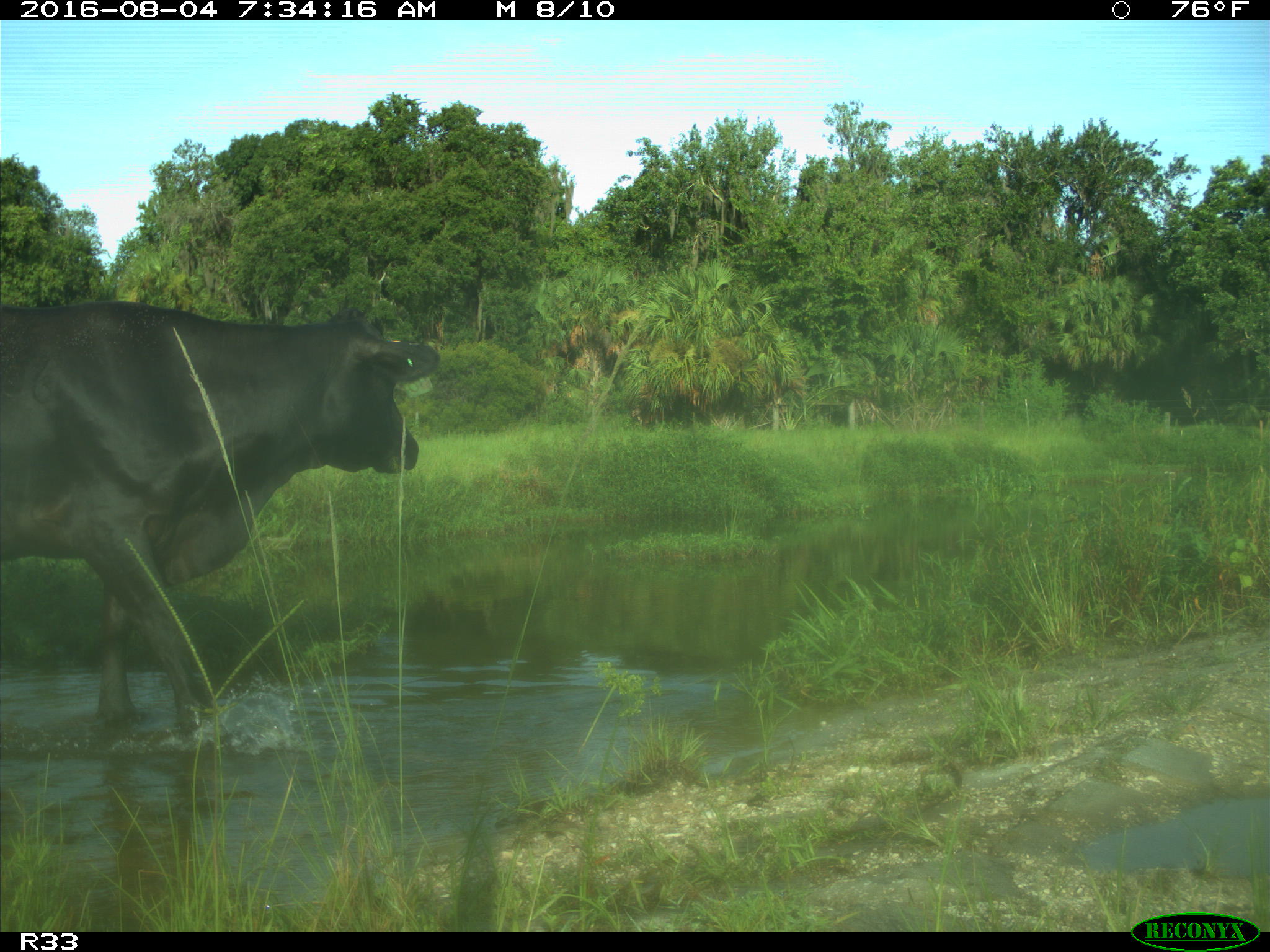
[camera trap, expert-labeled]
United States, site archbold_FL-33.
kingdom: Animalia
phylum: Chordata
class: Mammalia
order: Artiodactyla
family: Bovidae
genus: Bos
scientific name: Bos taurus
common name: domestic cow